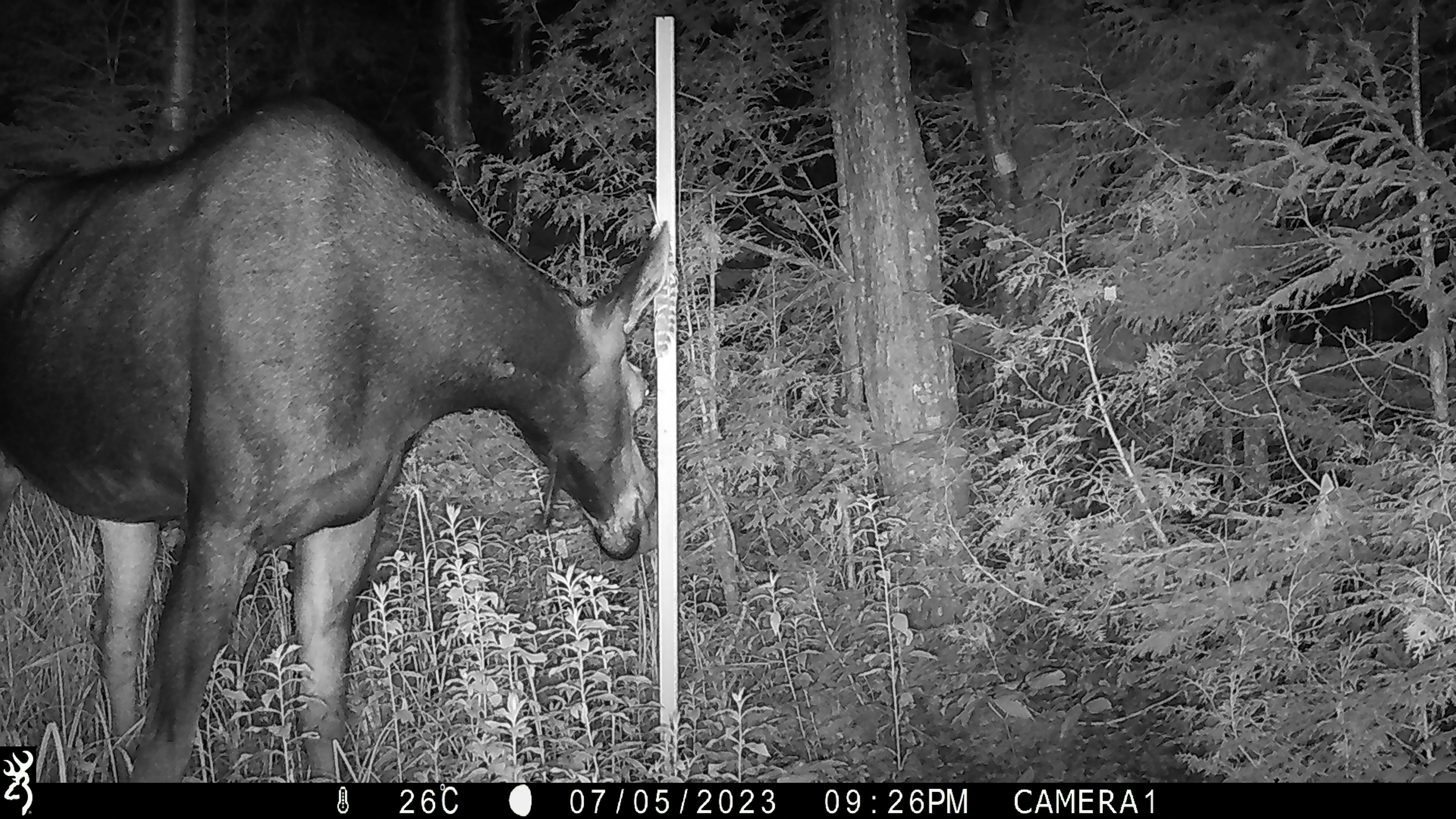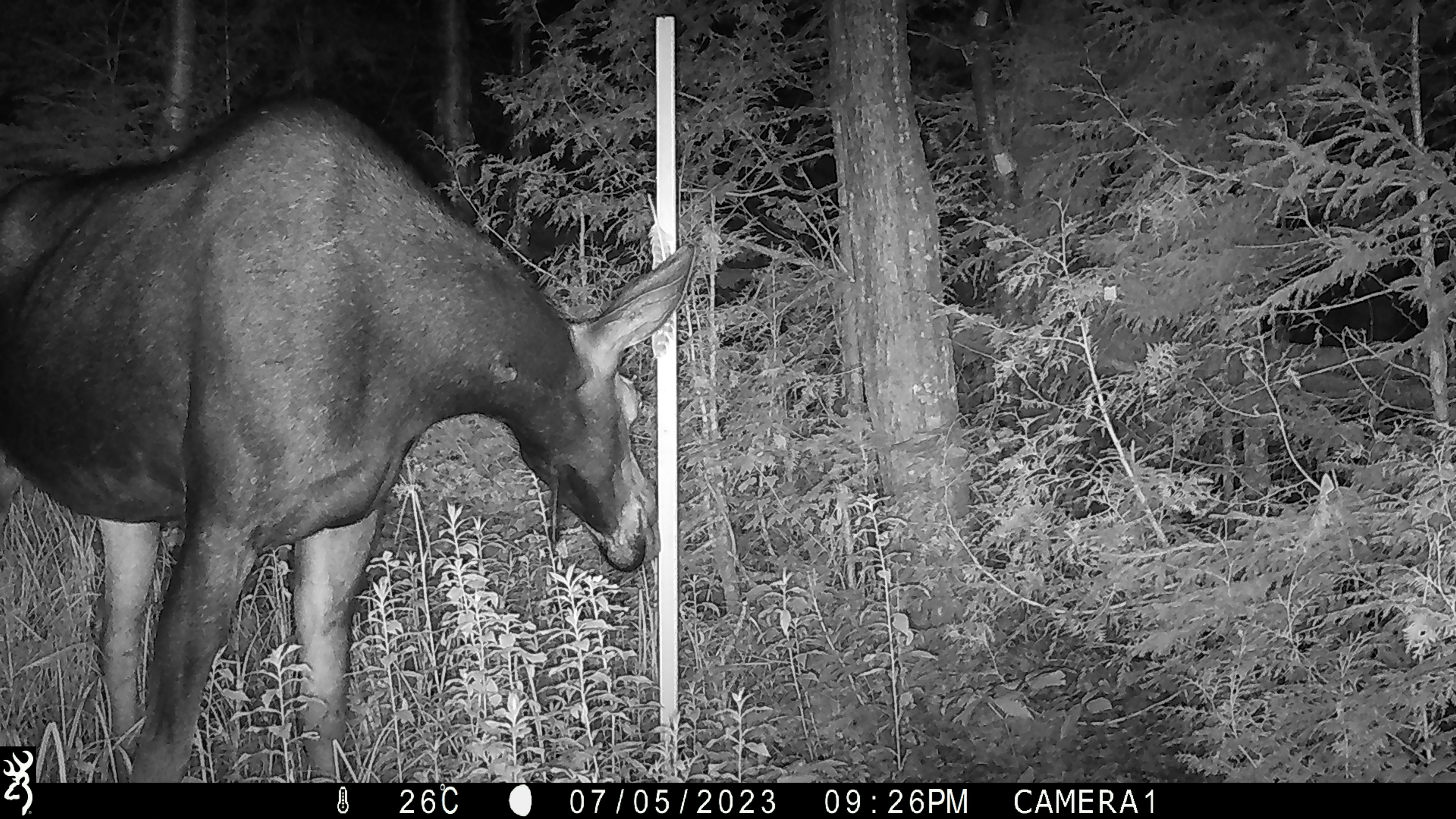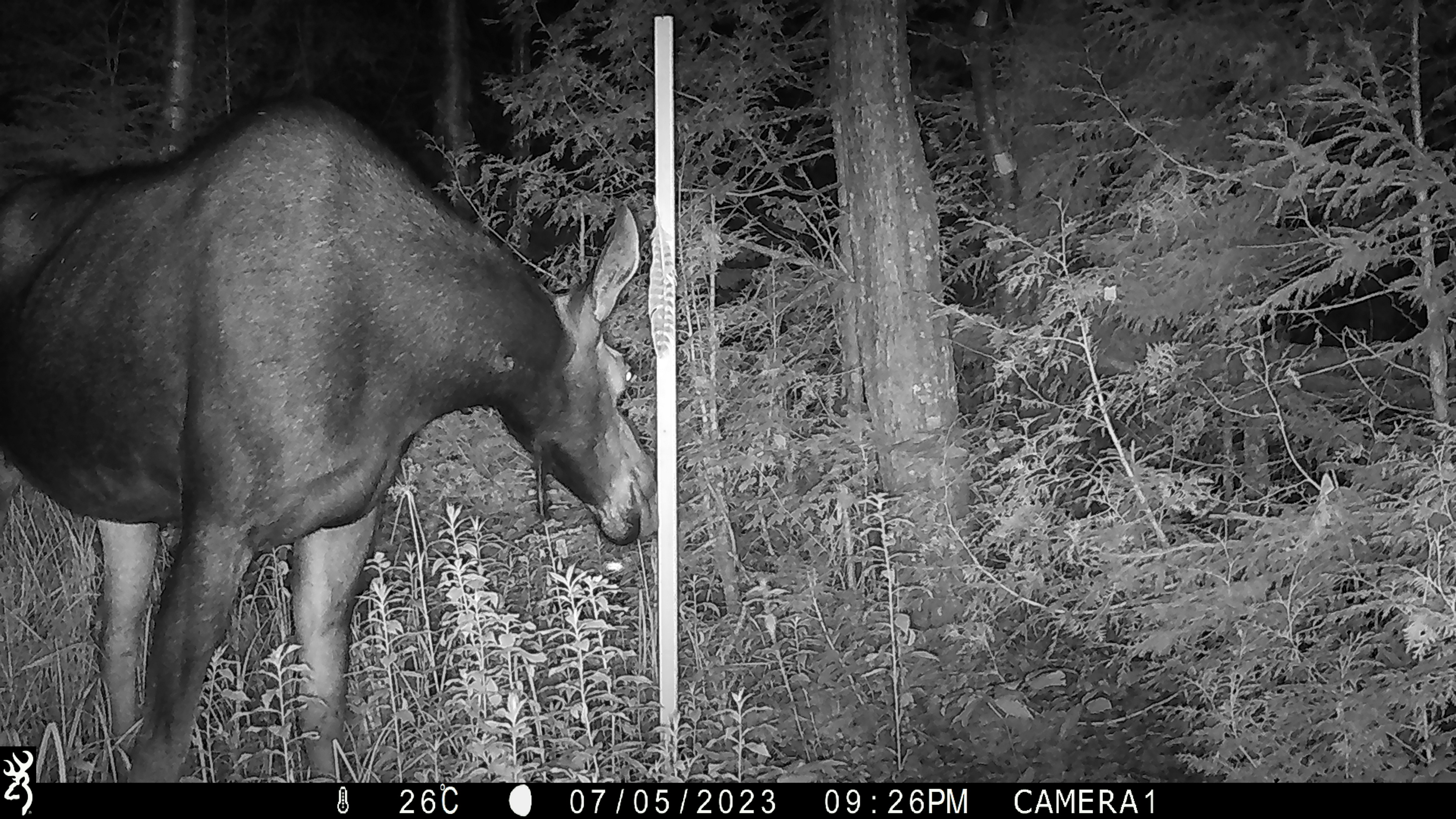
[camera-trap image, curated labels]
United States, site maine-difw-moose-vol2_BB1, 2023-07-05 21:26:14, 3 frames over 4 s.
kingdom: Animalia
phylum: Chordata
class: Mammalia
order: Artiodactyla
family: Cervidae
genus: Alces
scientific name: Alces alces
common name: moose